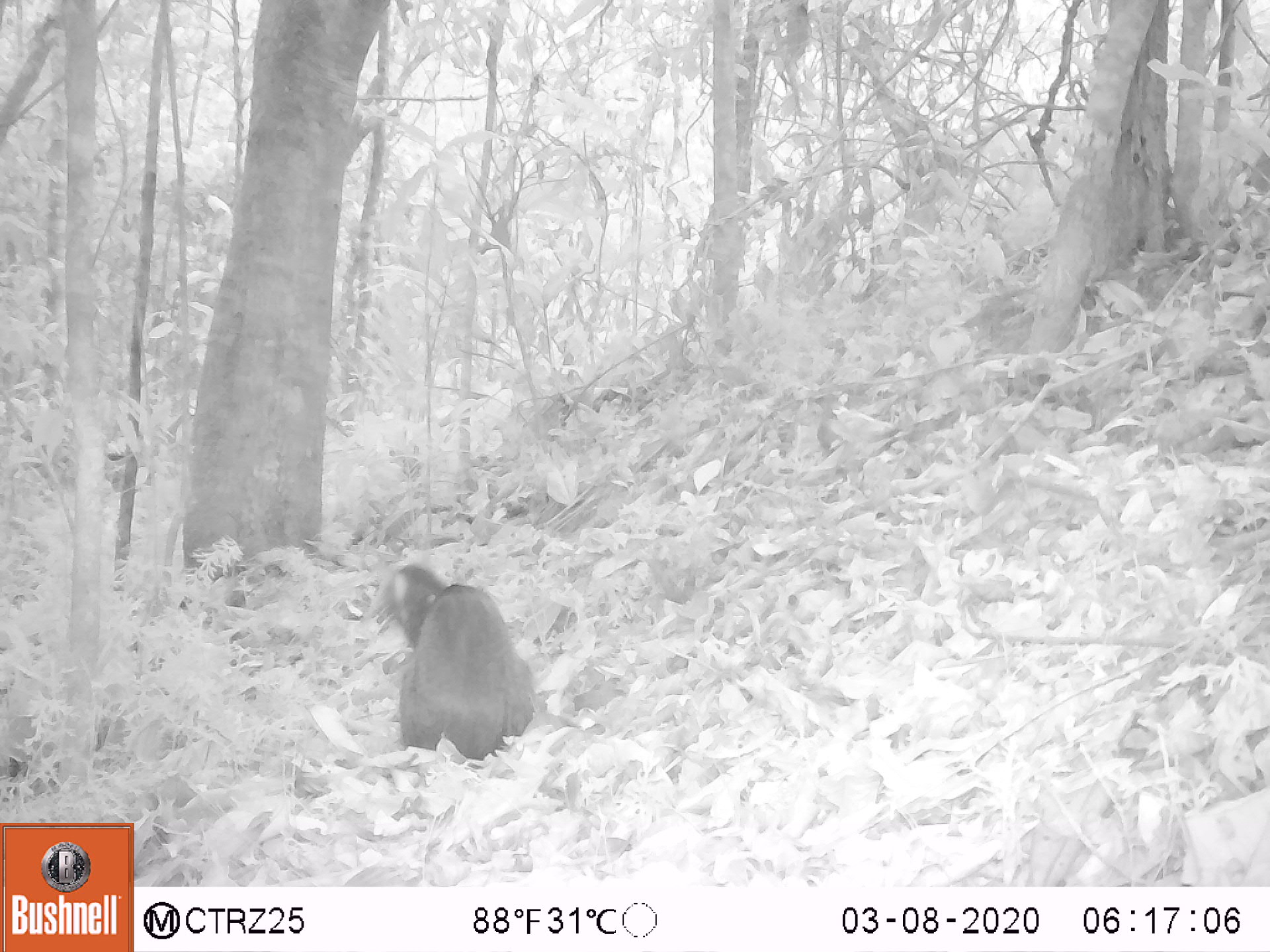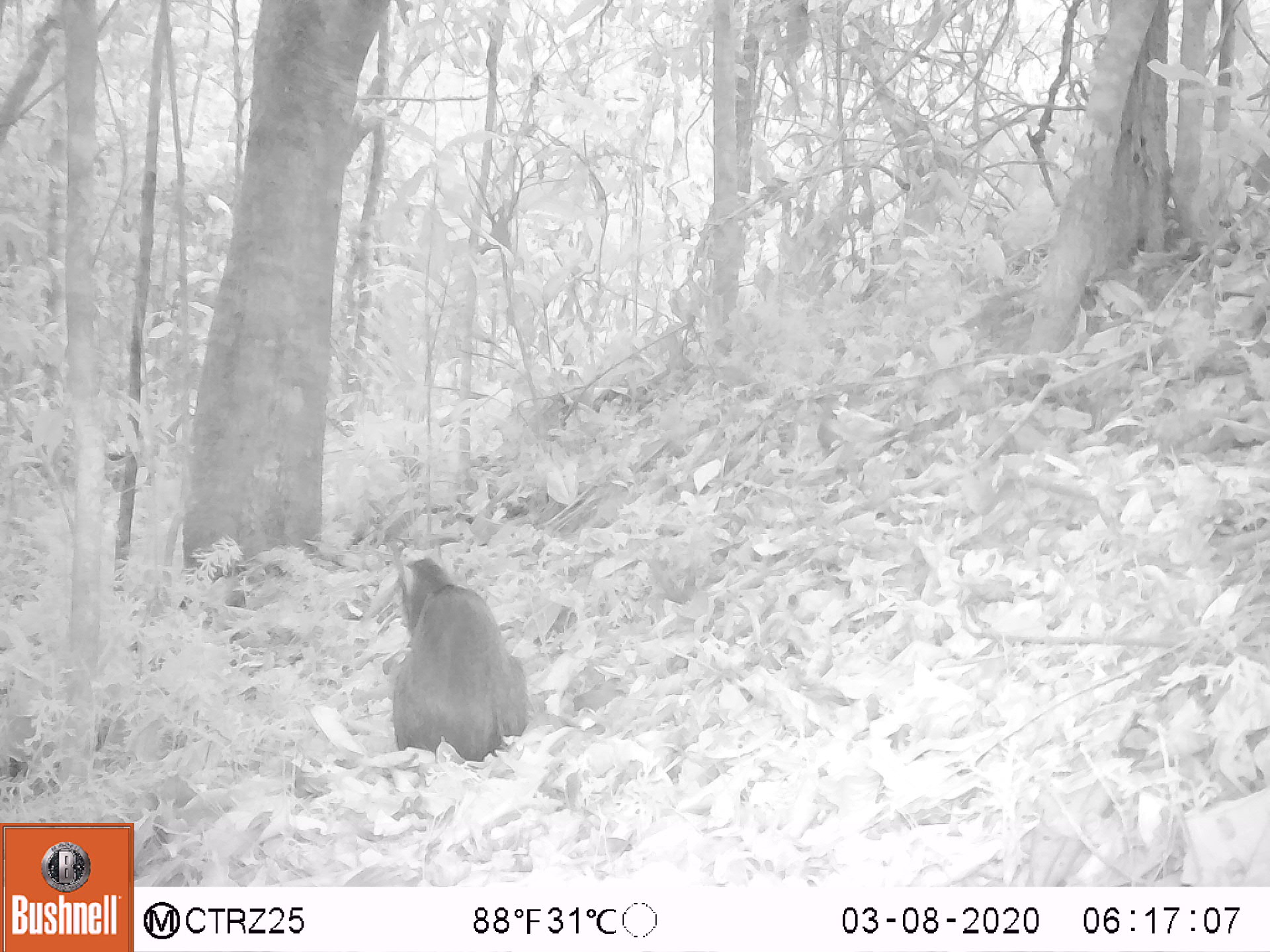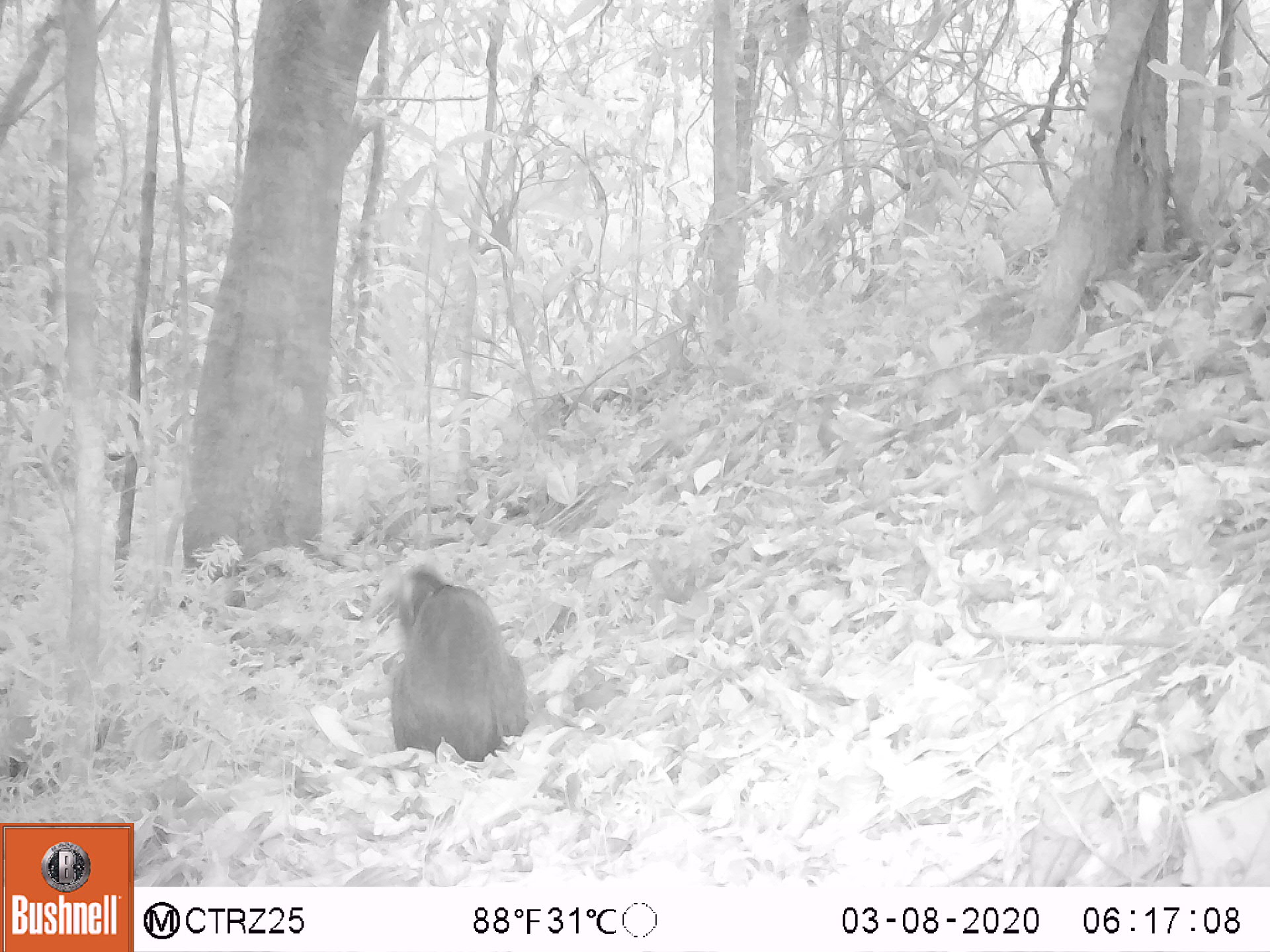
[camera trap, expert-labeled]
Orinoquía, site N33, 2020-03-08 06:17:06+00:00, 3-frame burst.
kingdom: Animalia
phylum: Chordata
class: Mammalia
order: Rodentia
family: Dasyproctidae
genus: Dasyprocta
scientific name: Dasyprocta fuliginosa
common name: black agouti